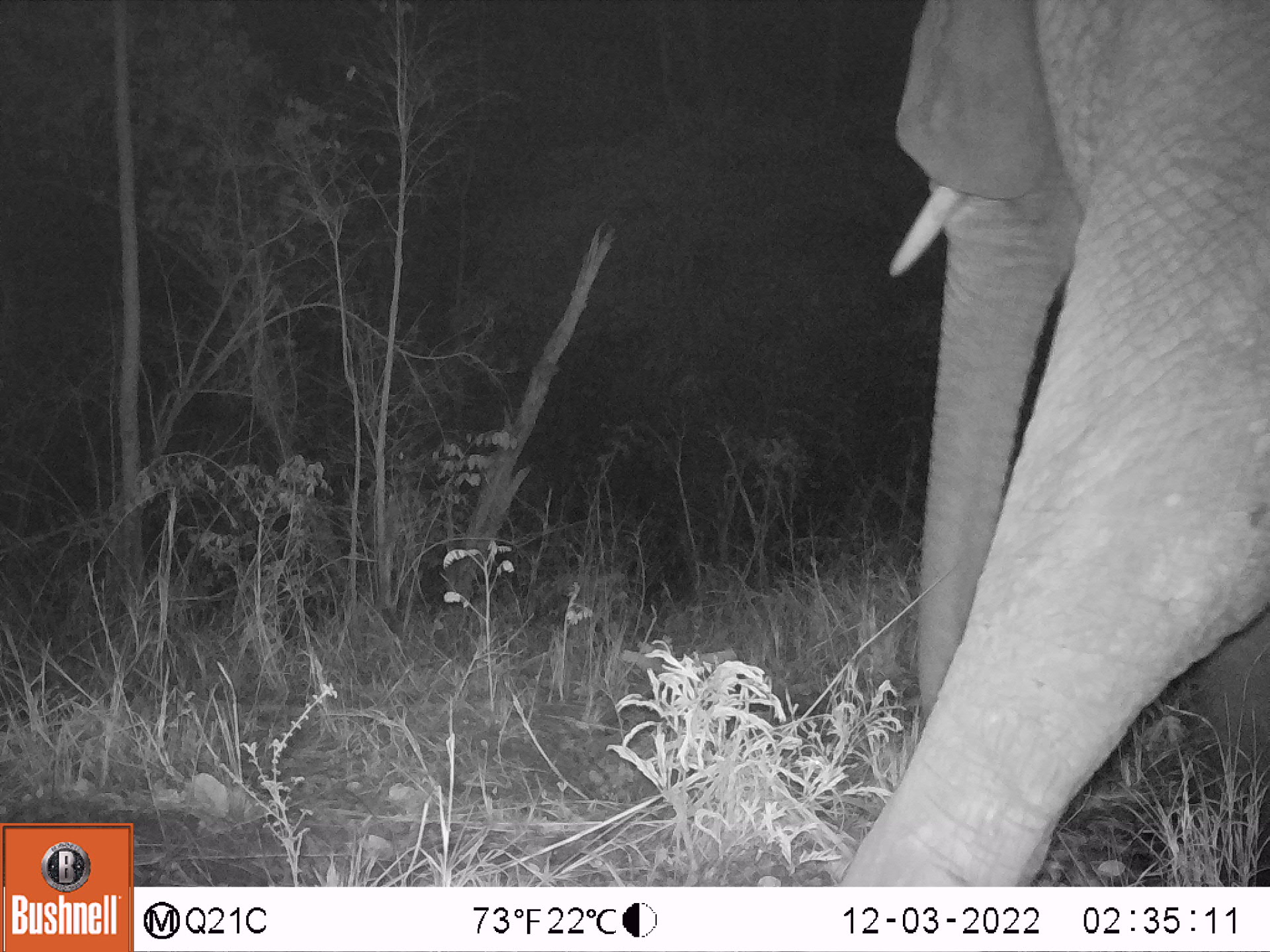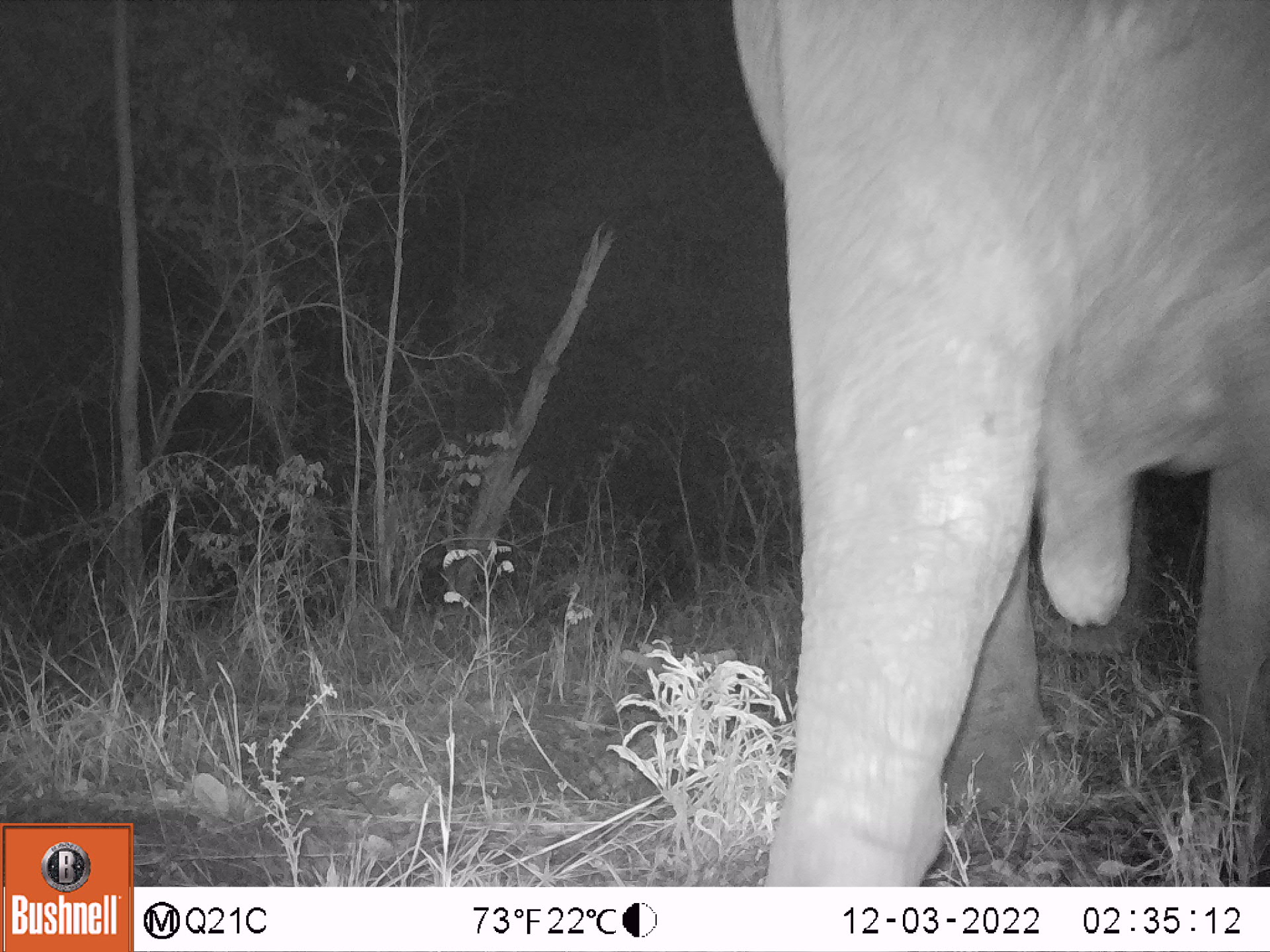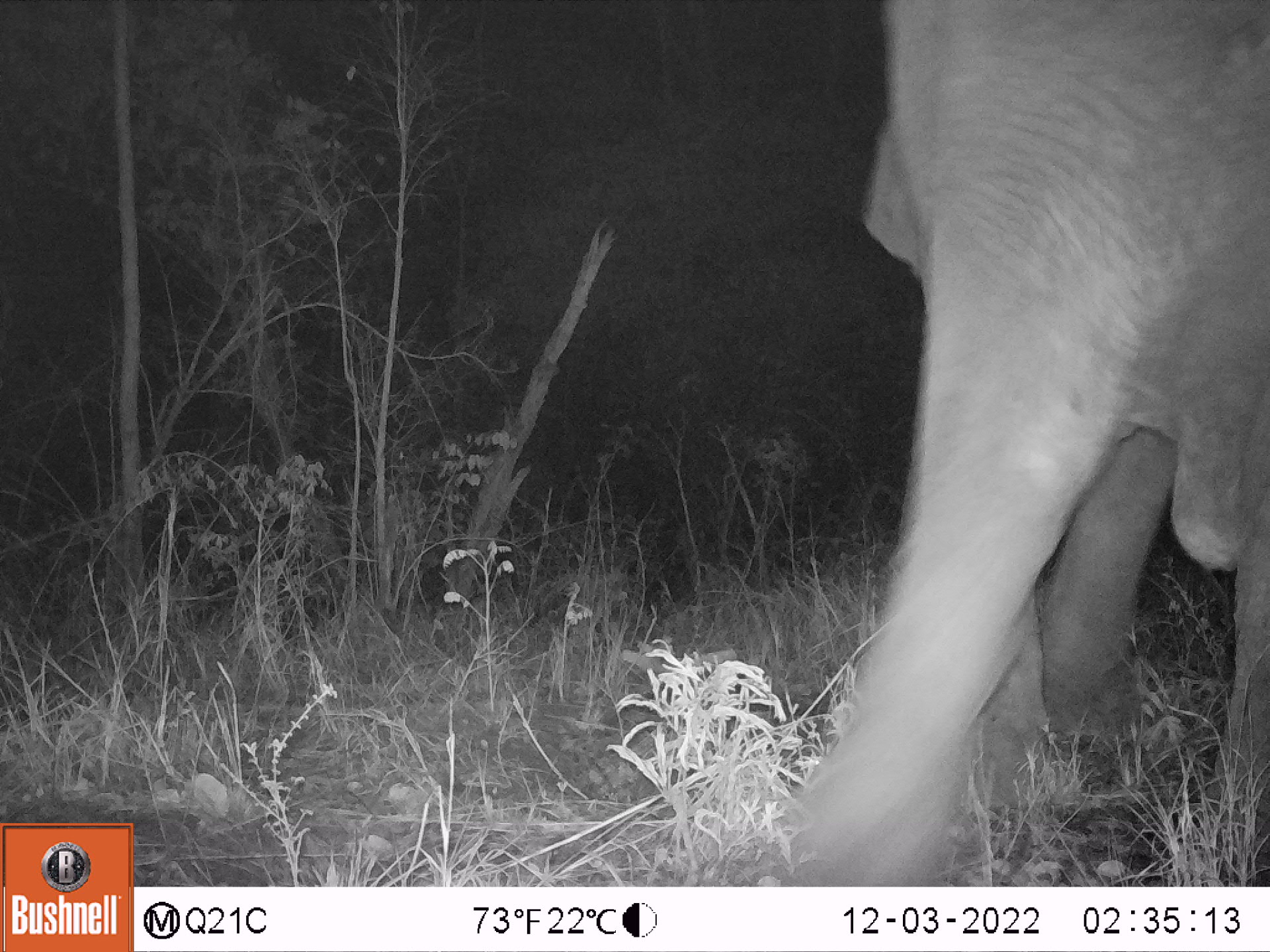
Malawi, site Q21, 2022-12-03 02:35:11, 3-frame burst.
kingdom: Animalia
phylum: Chordata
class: Mammalia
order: Proboscidea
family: Elephantidae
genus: Loxodonta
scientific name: Loxodonta africana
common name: african savanna elephant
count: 1